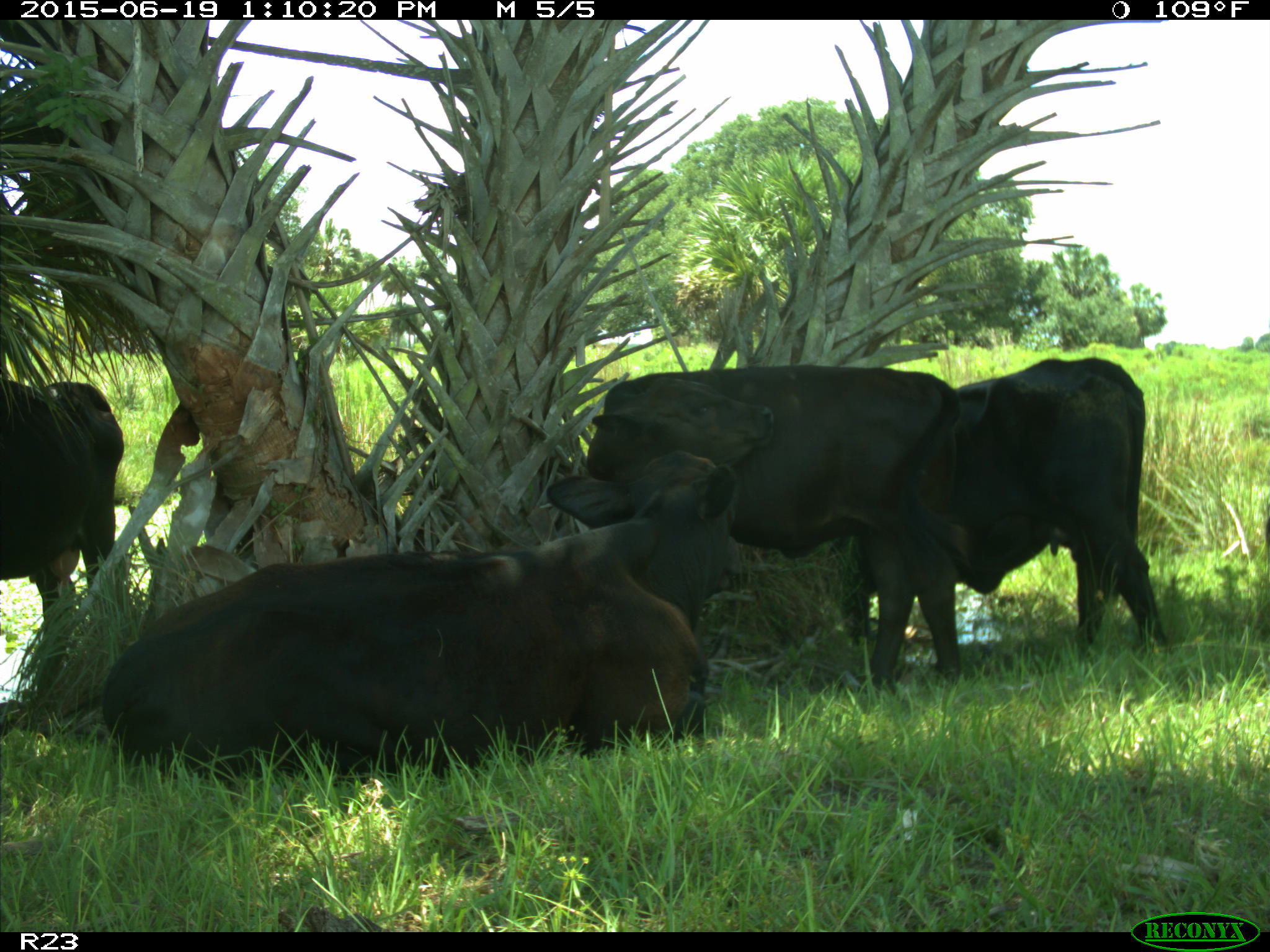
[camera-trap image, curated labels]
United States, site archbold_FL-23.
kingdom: Animalia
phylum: Chordata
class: Mammalia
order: Artiodactyla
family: Suidae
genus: Sus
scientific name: Sus scrofa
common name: wild boar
Sus scrofa (wild boar).